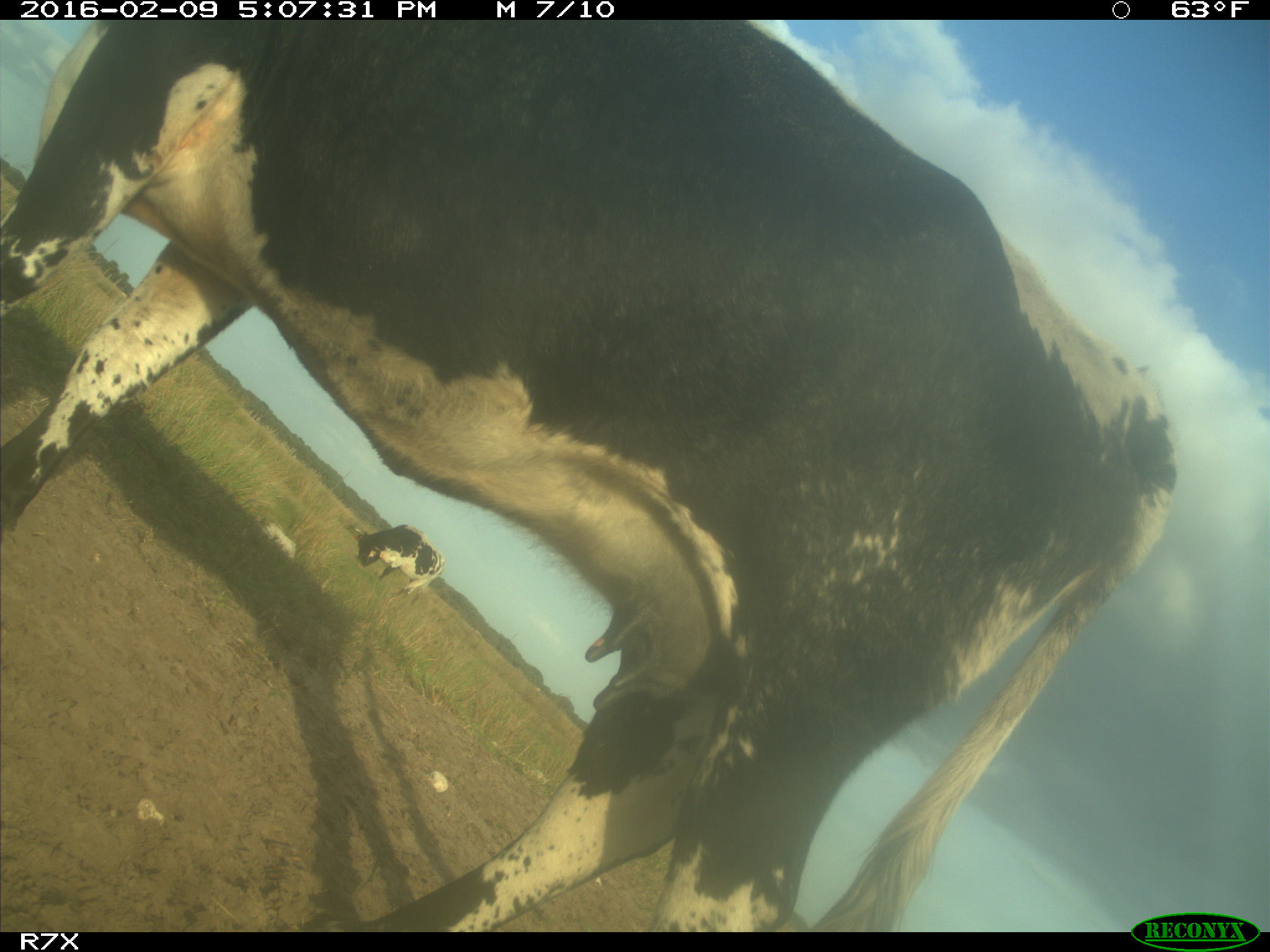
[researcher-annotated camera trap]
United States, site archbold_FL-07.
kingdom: Animalia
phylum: Chordata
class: Mammalia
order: Artiodactyla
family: Bovidae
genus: Bos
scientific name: Bos taurus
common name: domestic cow